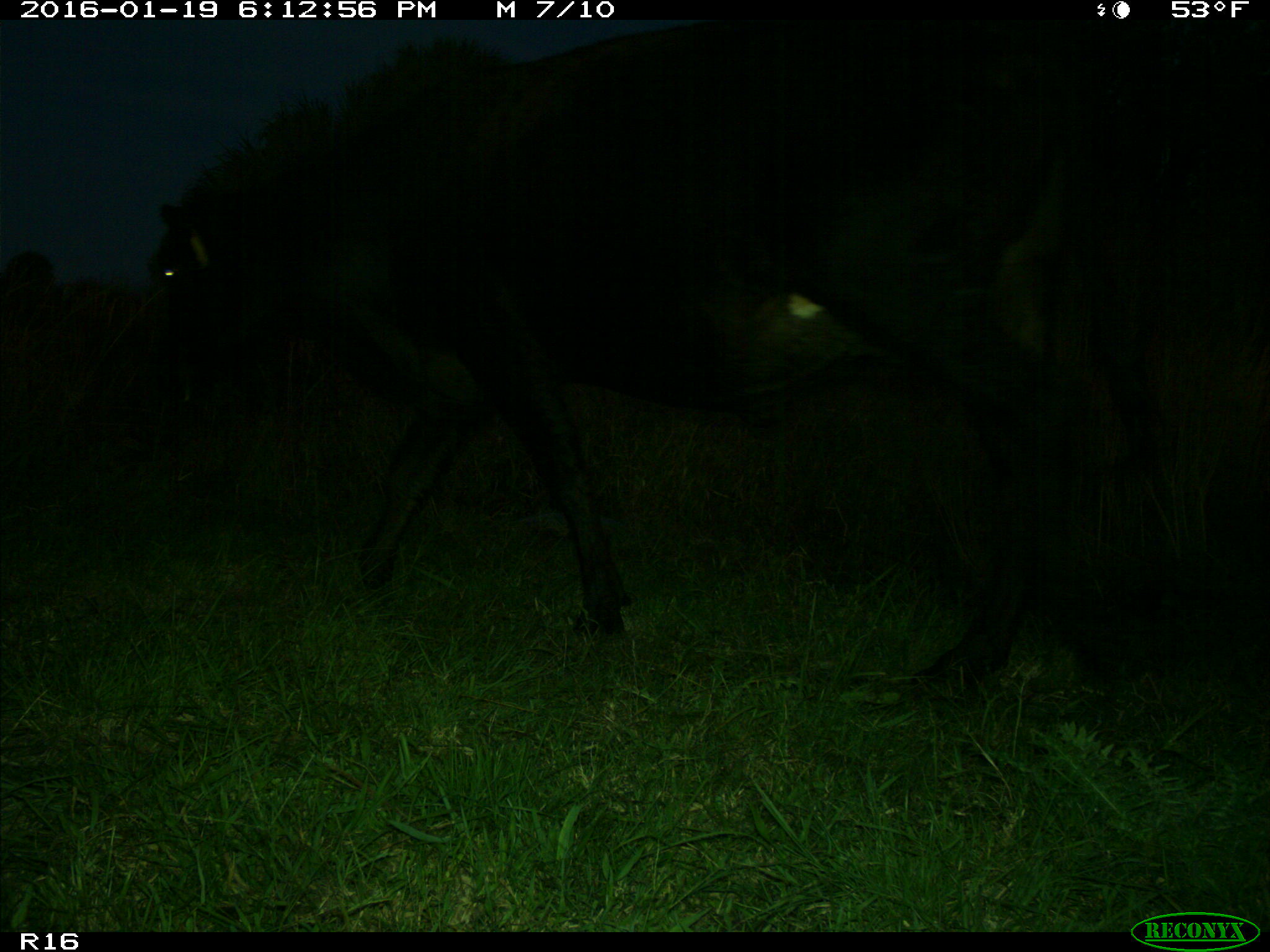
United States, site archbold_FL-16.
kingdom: Animalia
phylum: Chordata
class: Mammalia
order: Artiodactyla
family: Suidae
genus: Sus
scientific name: Sus scrofa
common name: wild boar